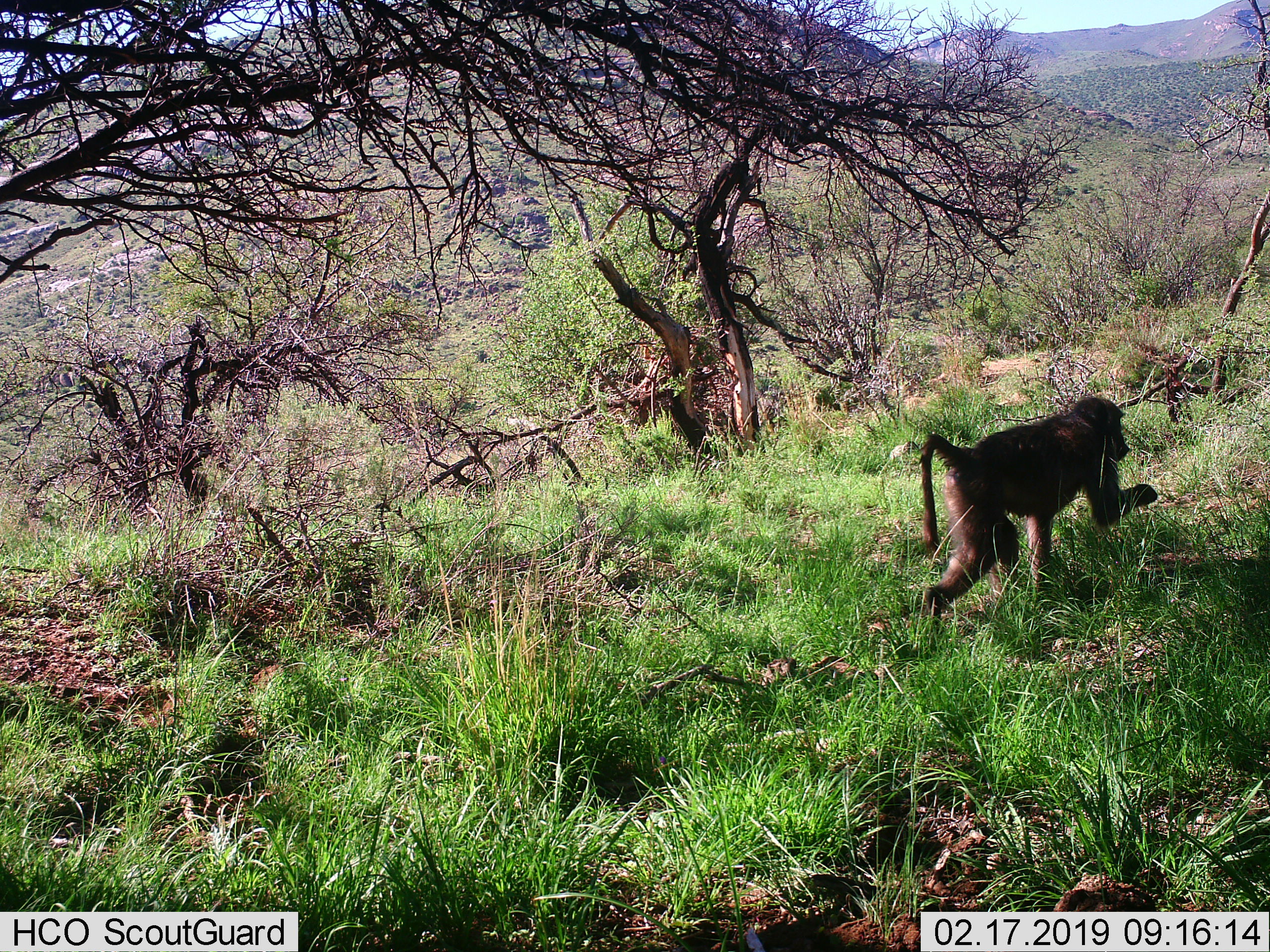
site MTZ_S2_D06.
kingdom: Animalia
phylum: Chordata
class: Mammalia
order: Primates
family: Cercopithecidae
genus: Papio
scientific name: Papio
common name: baboon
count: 1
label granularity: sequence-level